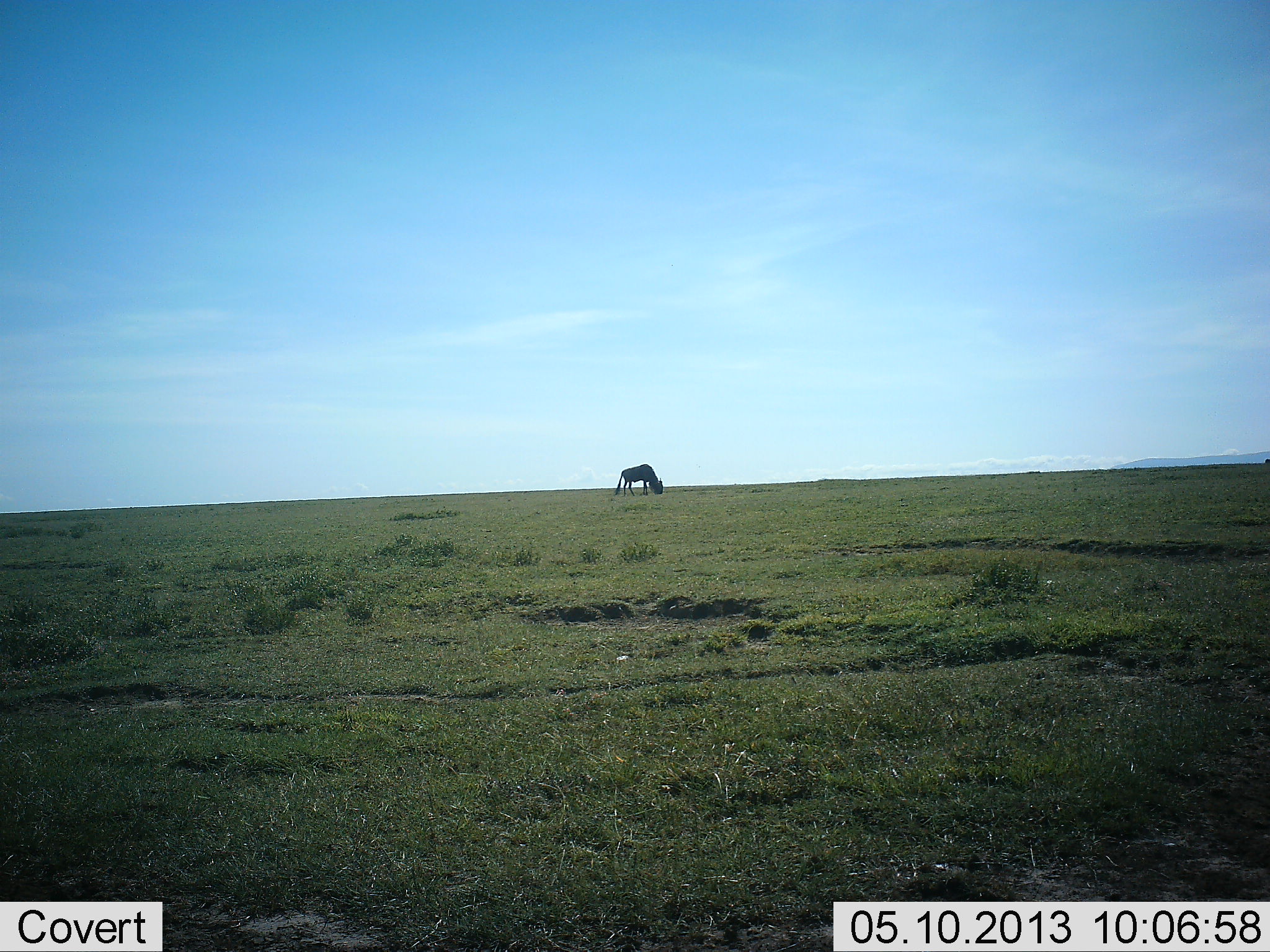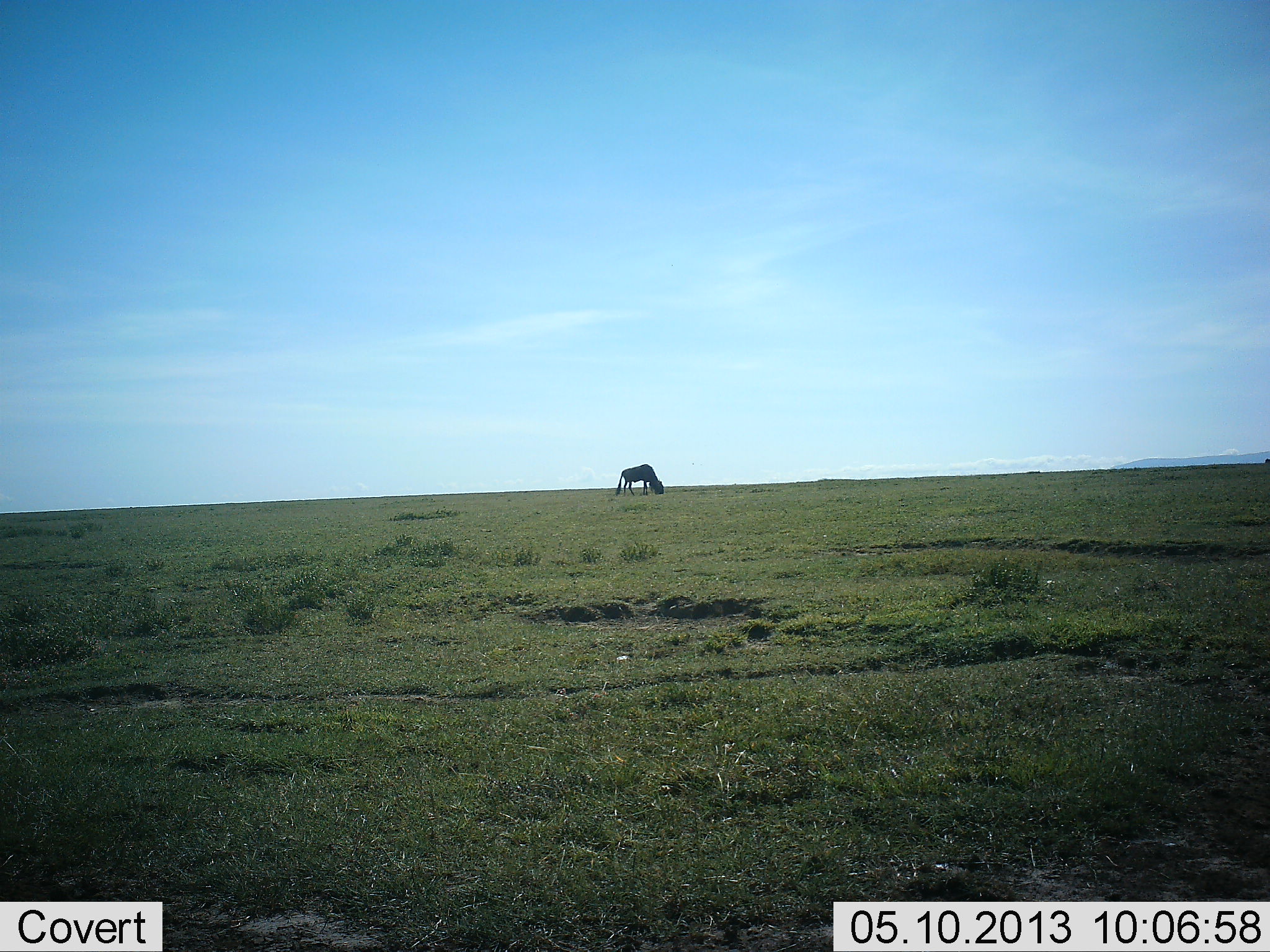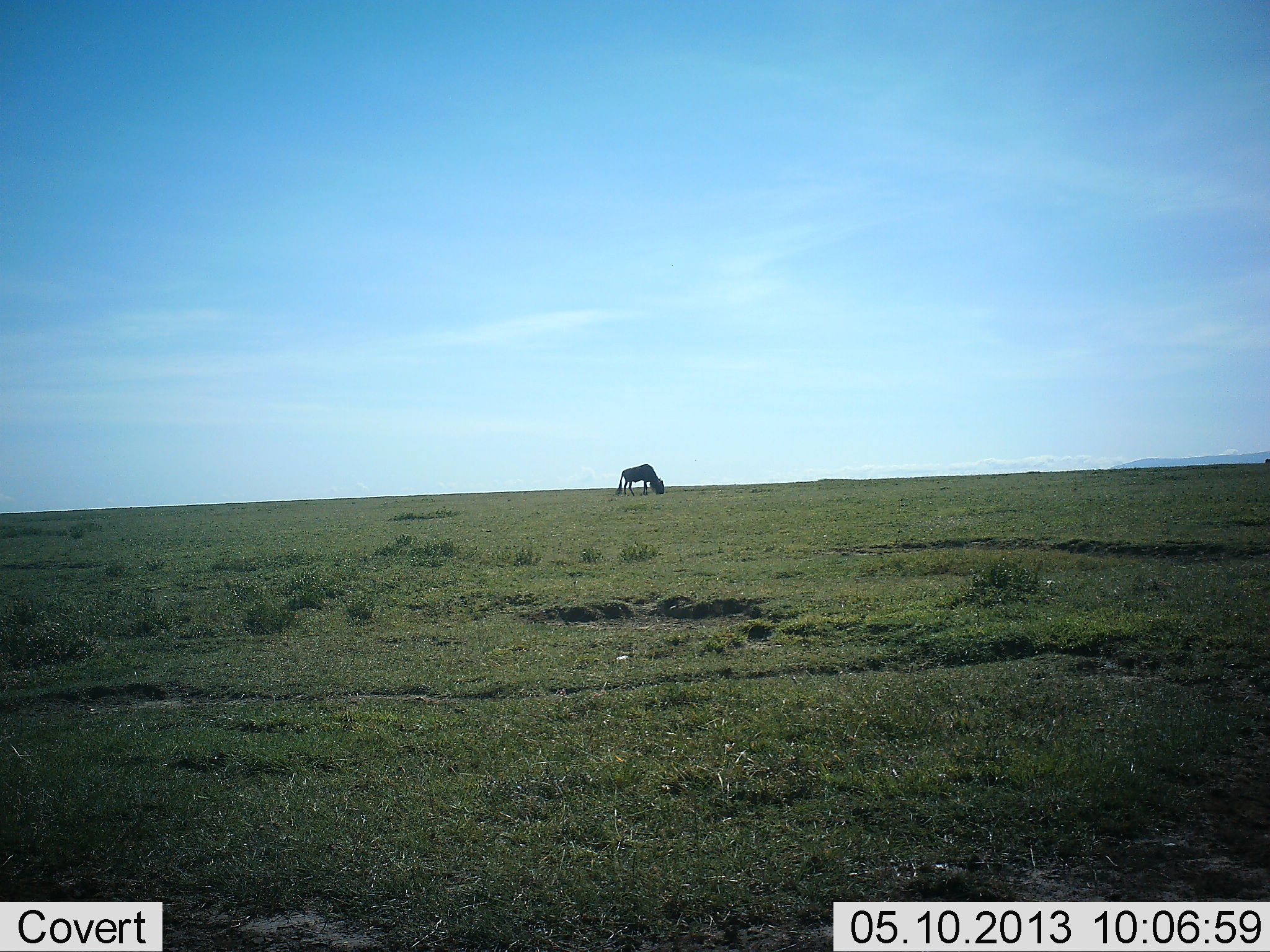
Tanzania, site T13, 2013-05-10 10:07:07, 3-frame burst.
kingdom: Animalia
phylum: Chordata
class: Mammalia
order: Artiodactyla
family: Bovidae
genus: Connochaetes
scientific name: Connochaetes taurinus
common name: blue wildebeest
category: wildebeest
Wildebeest (blue wildebeest) (Connochaetes taurinus), count 1. Behavior (volunteer vote fractions): standing 20%, resting 0%, moving 0%, interacting 0%. Young present (vote fraction): 0%. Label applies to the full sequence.